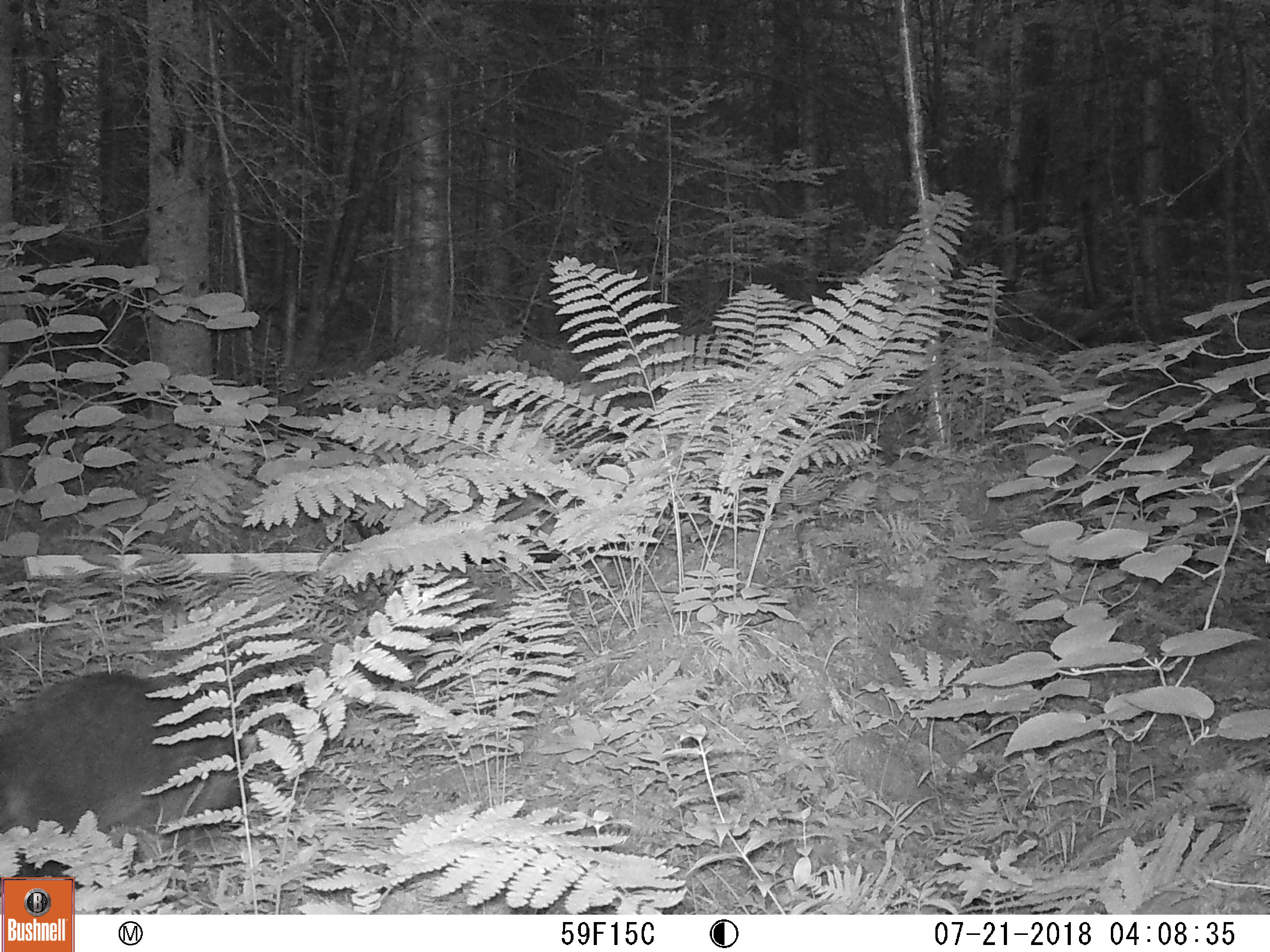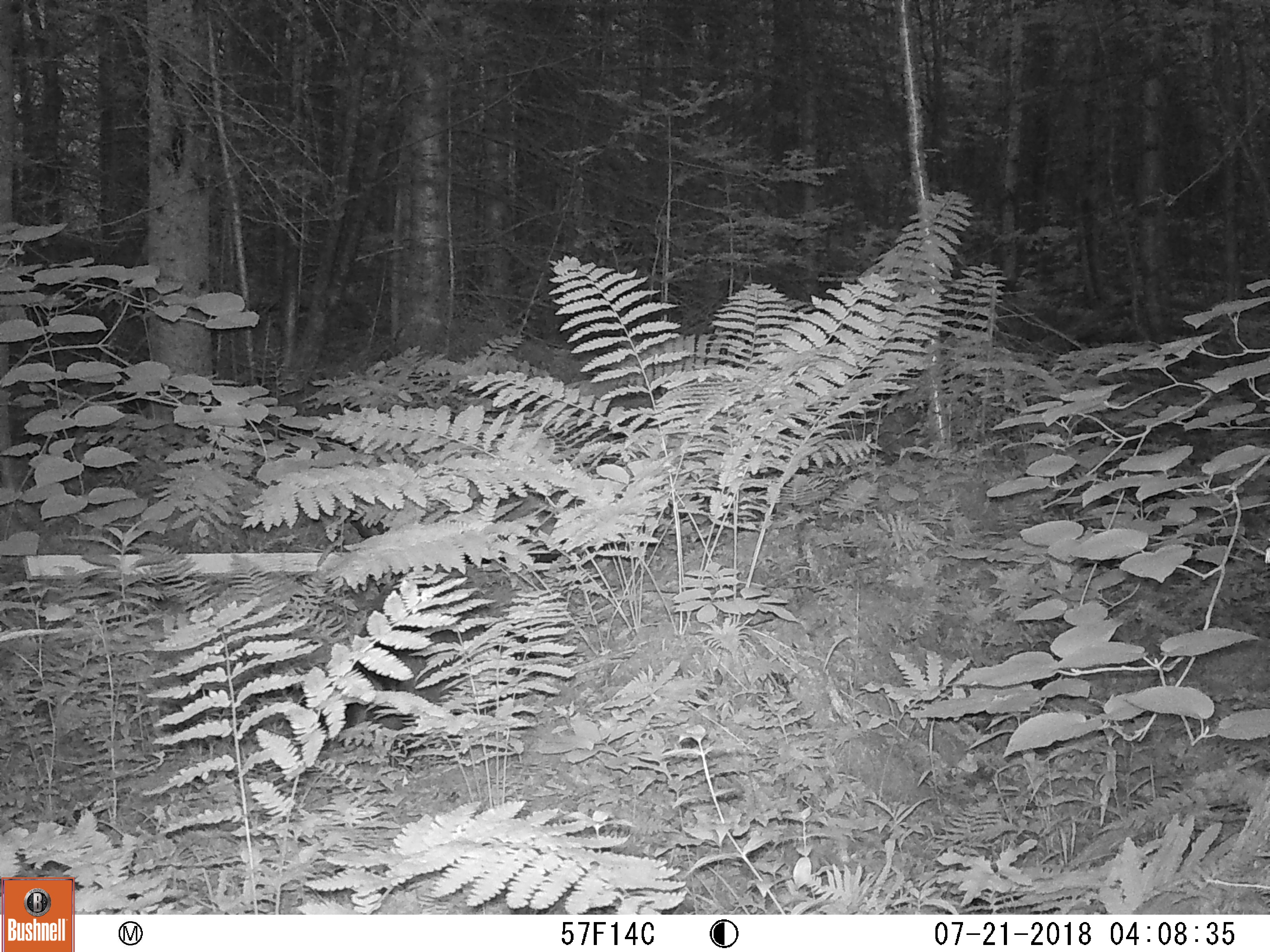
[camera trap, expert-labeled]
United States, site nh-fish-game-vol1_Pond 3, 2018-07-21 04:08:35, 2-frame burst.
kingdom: Animalia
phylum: Chordata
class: Mammalia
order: Lagomorpha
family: Leporidae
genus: Lepus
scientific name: Lepus americanus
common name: snowshoe hare